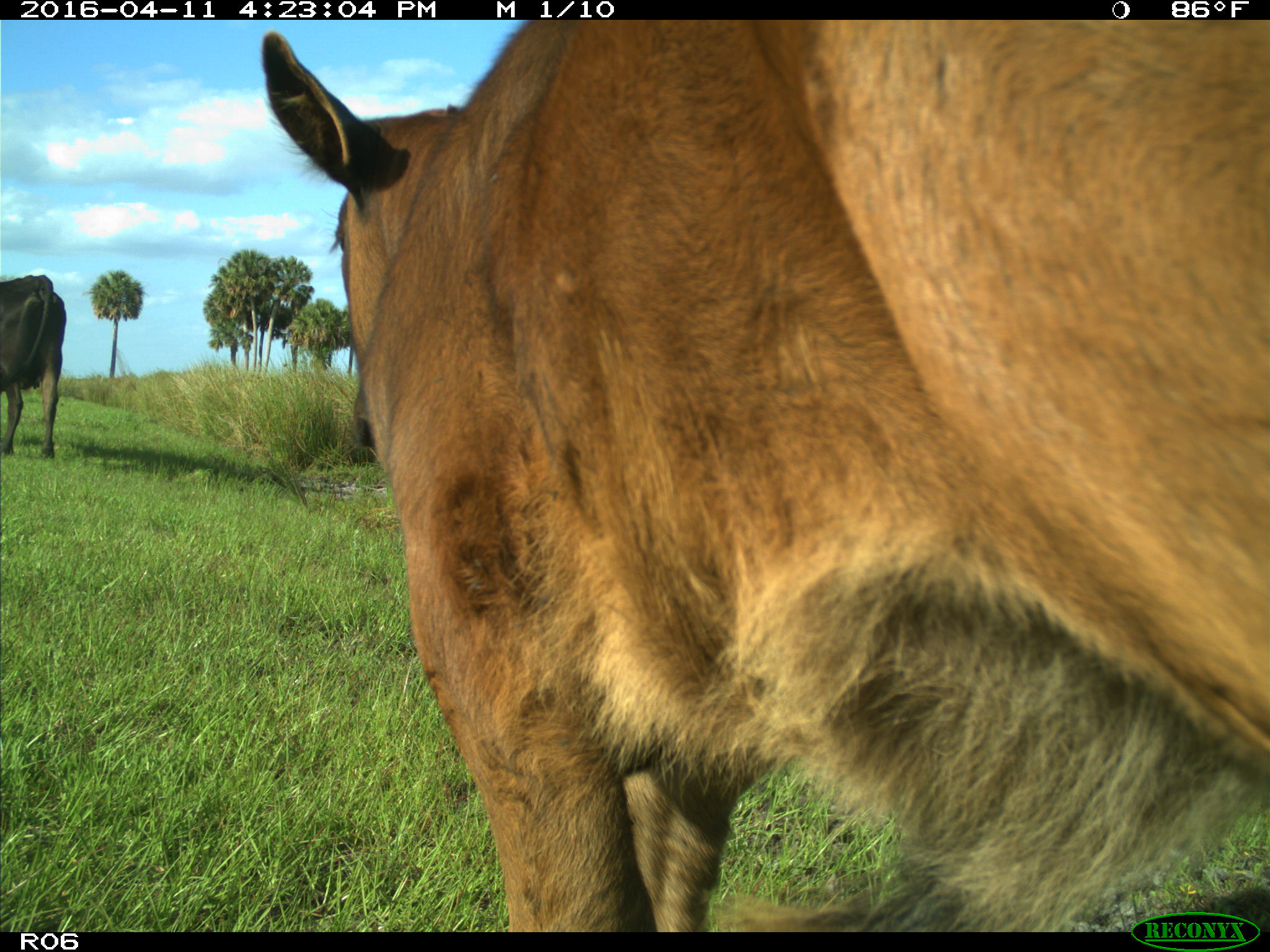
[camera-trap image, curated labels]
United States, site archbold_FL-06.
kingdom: Animalia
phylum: Chordata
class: Mammalia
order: Artiodactyla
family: Bovidae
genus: Bos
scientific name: Bos taurus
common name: domestic cow